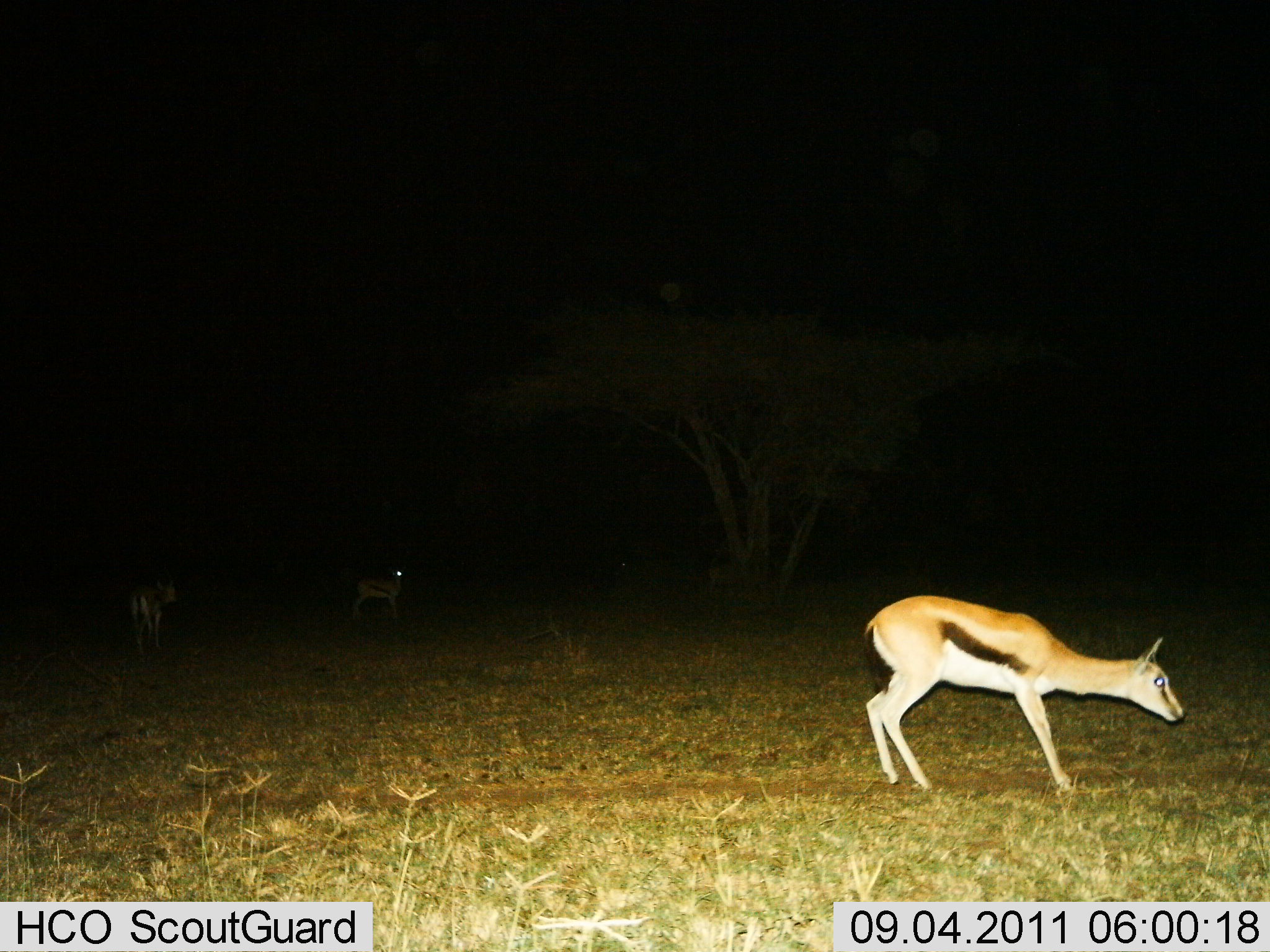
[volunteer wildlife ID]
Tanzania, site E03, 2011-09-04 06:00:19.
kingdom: Animalia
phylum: Chordata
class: Mammalia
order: Artiodactyla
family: Bovidae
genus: Eudorcas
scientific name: Eudorcas thomsonii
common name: thomson's gazelle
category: gazellethomsons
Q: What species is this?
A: Gazellethomsons (thomson's gazelle) (Eudorcas thomsonii).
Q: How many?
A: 3.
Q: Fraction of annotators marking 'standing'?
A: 85%.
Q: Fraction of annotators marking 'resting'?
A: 0%.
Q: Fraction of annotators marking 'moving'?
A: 15%.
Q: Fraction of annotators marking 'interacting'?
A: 0%.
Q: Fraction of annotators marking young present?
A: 0%.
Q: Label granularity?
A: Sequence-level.